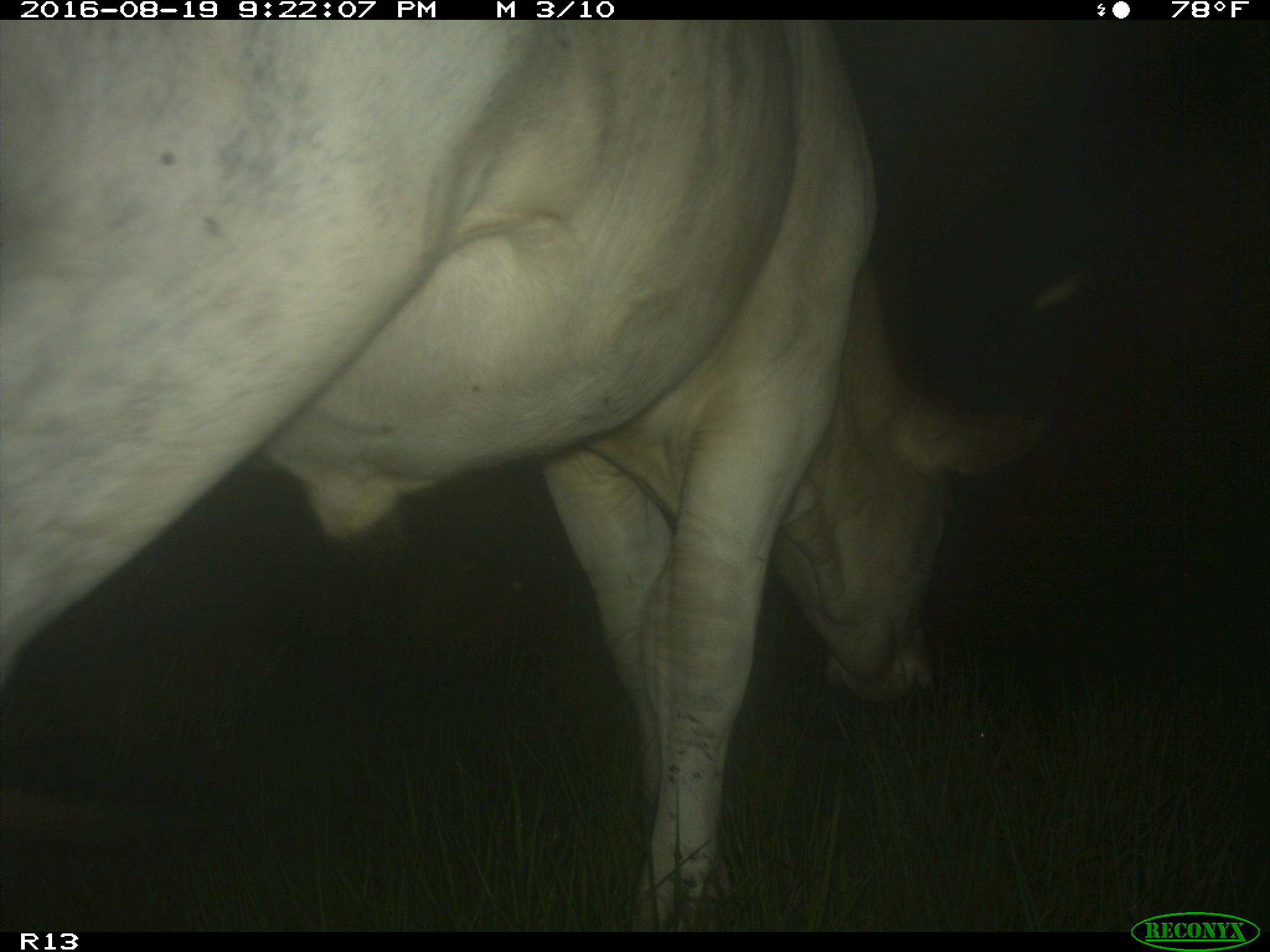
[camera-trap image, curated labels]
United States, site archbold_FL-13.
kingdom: Animalia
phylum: Chordata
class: Mammalia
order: Artiodactyla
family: Bovidae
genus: Bos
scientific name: Bos taurus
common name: domestic cow